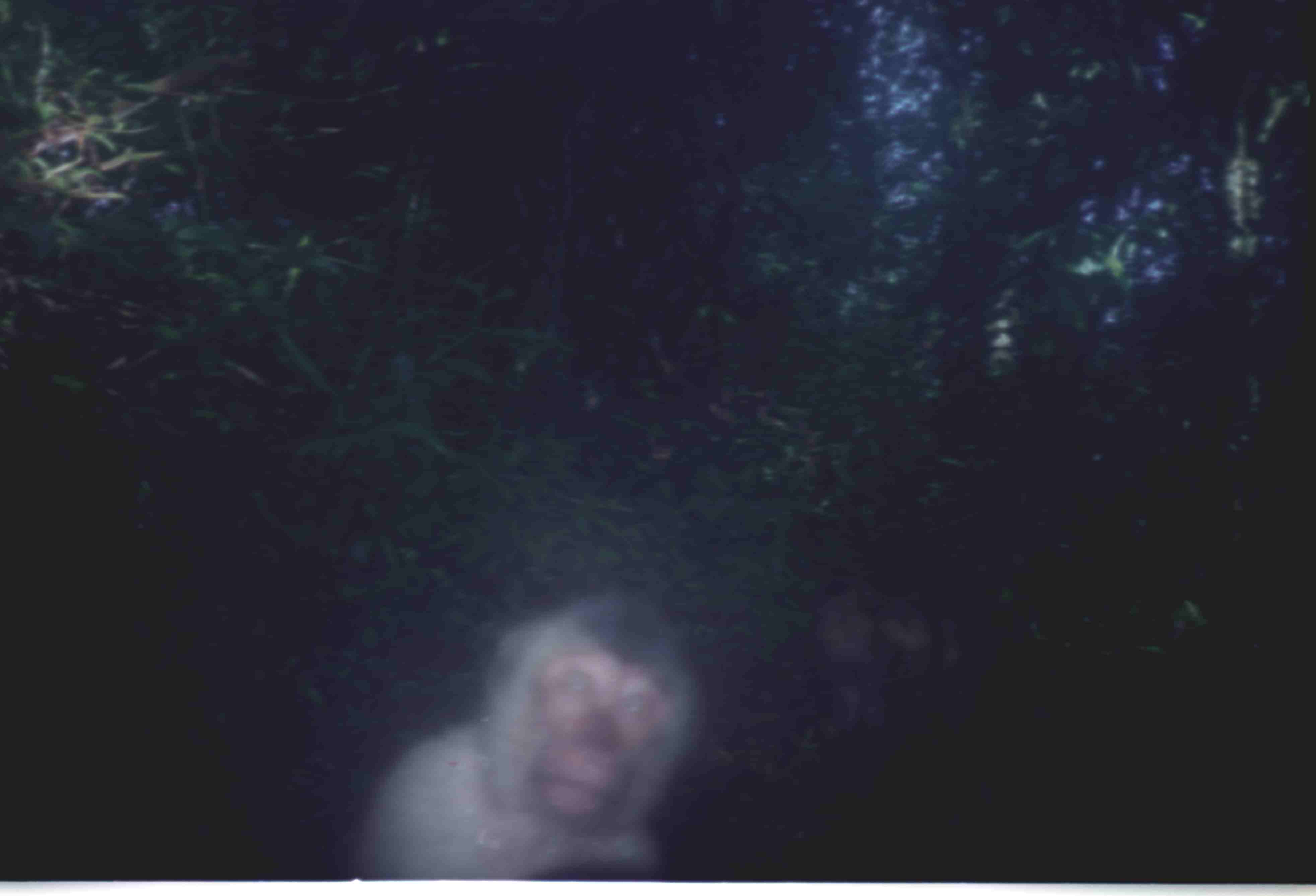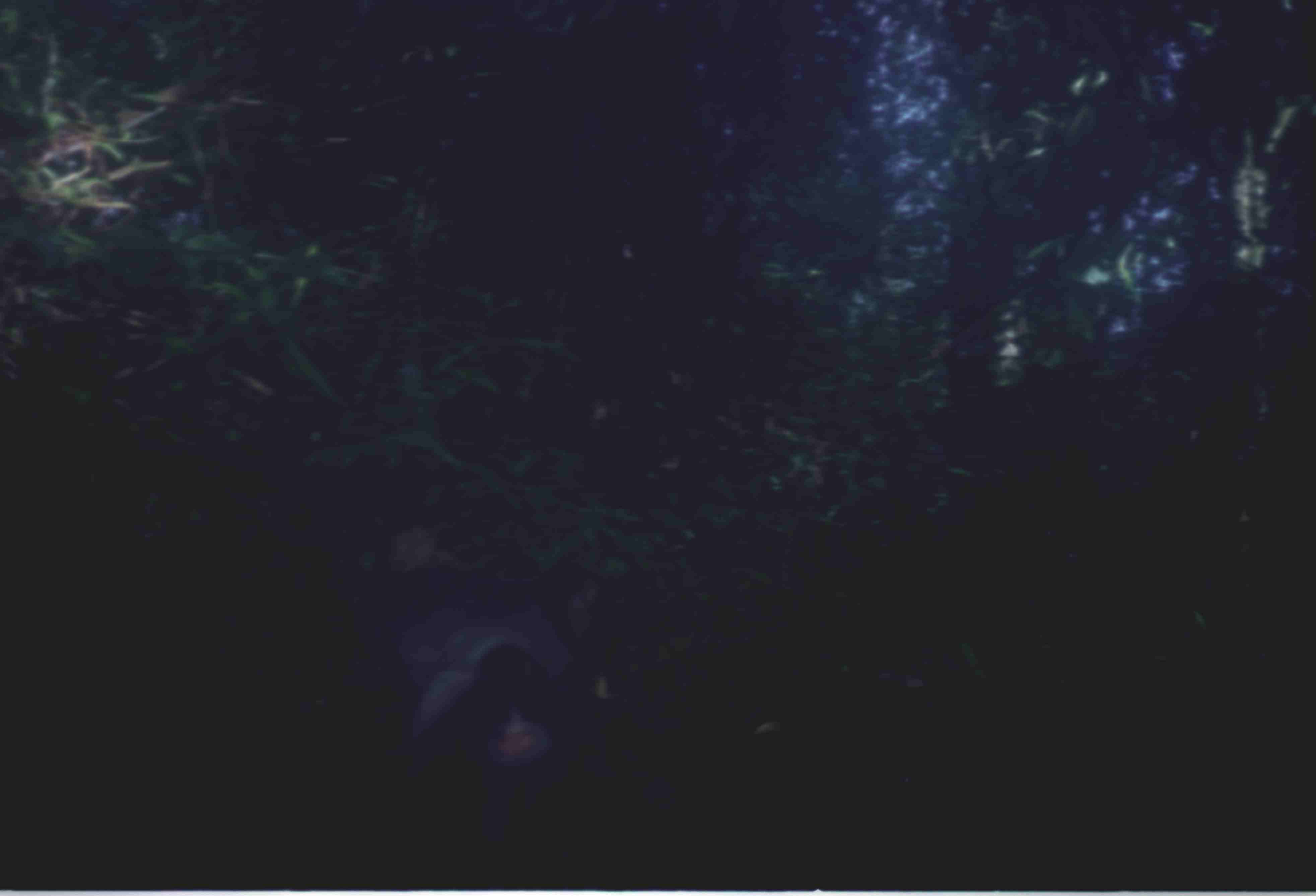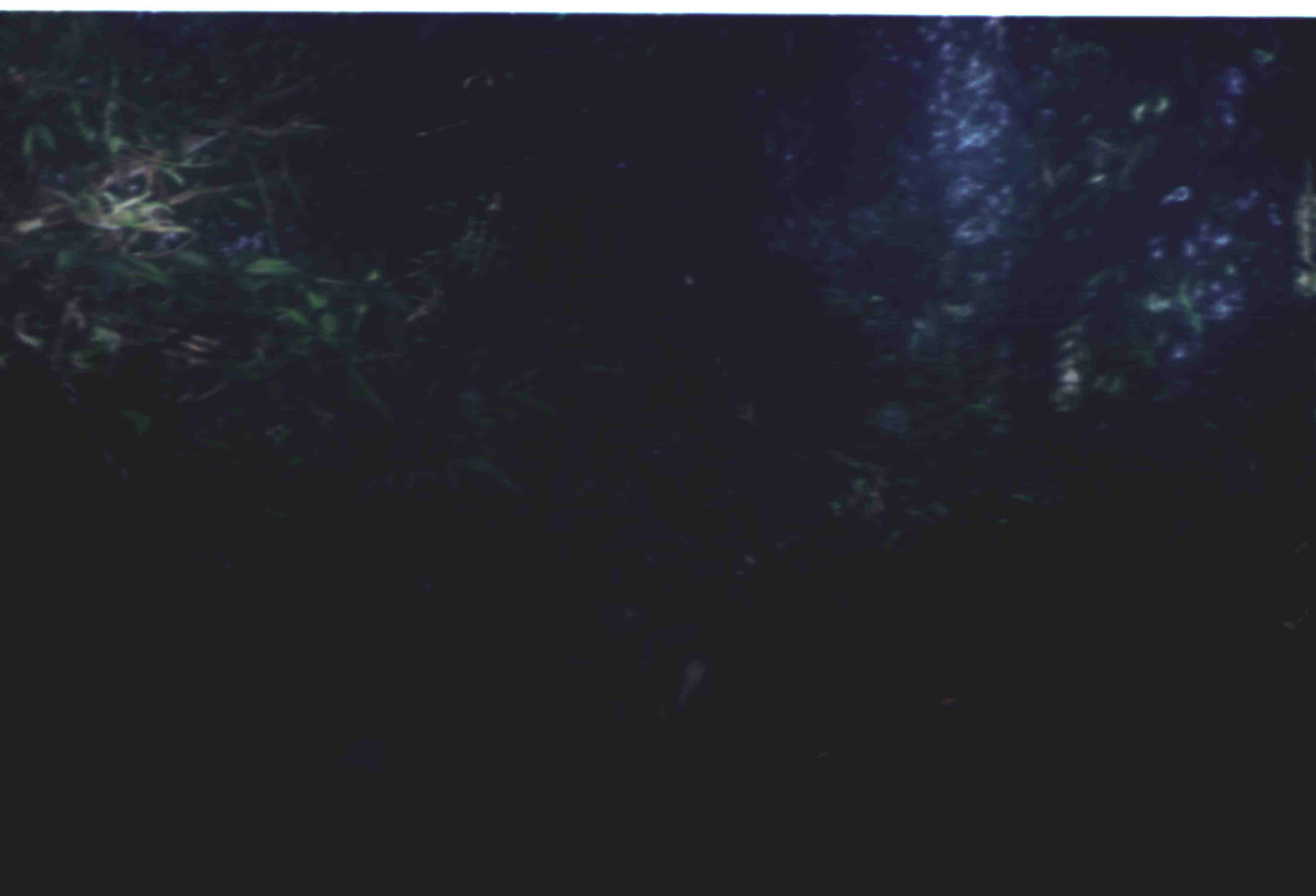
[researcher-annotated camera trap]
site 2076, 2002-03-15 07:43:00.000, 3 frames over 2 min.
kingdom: Animalia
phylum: Chordata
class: Mammalia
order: Primates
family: Cercopithecidae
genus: Macaca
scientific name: Macaca nemestrina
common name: southern pig-tailed macaque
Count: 3.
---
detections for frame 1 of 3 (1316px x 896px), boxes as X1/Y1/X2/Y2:
macaca nemestrina: 347/579/706/879; 807/588/966/748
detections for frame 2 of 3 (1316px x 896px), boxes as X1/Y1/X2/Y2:
macaca nemestrina: 354/558/606/813